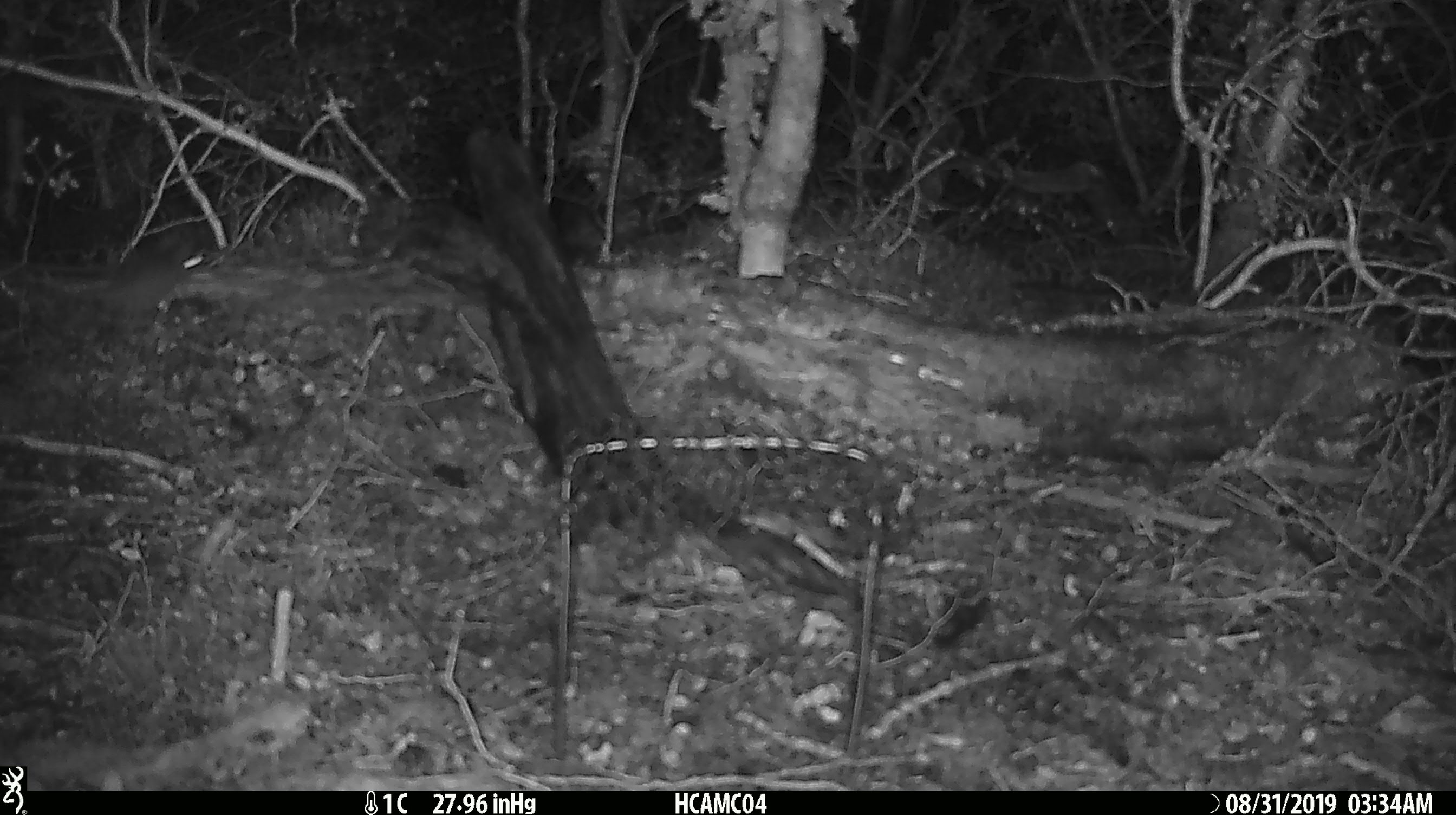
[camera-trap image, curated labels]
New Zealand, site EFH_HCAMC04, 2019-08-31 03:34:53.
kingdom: Animalia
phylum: Chordata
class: Mammalia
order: Rodentia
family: Muridae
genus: Mus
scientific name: Mus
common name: mouse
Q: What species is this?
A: Mouse (Mus).